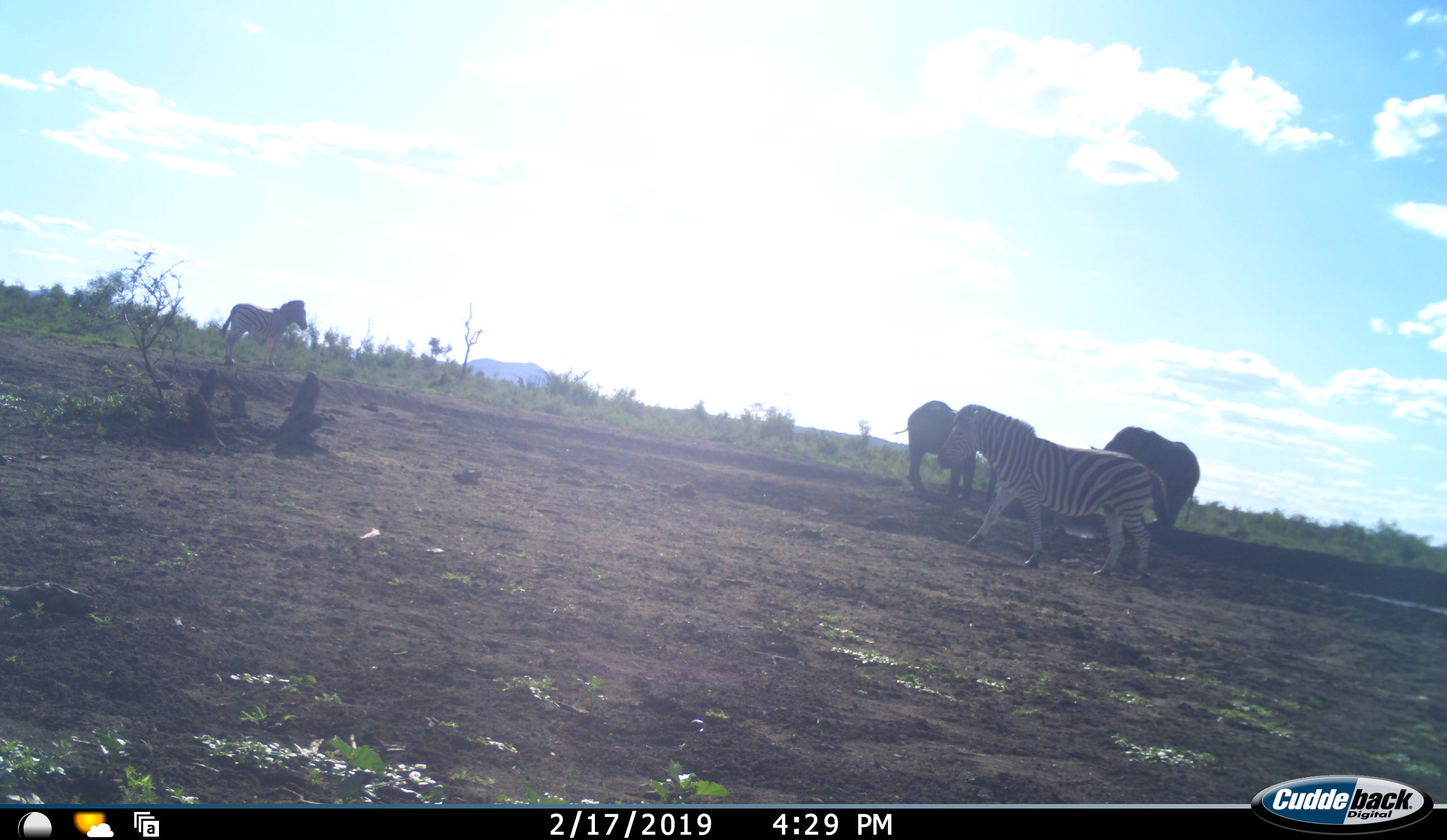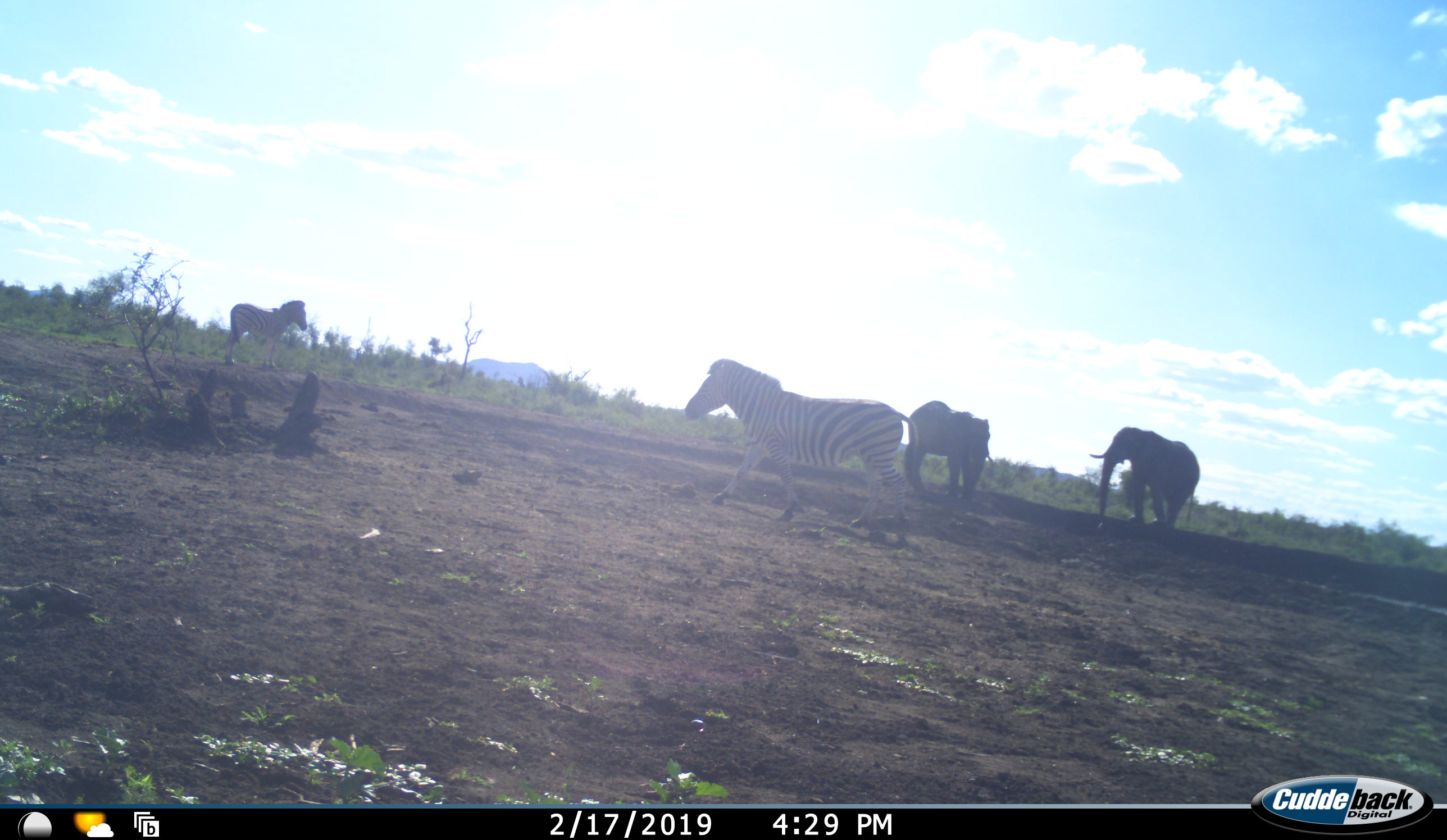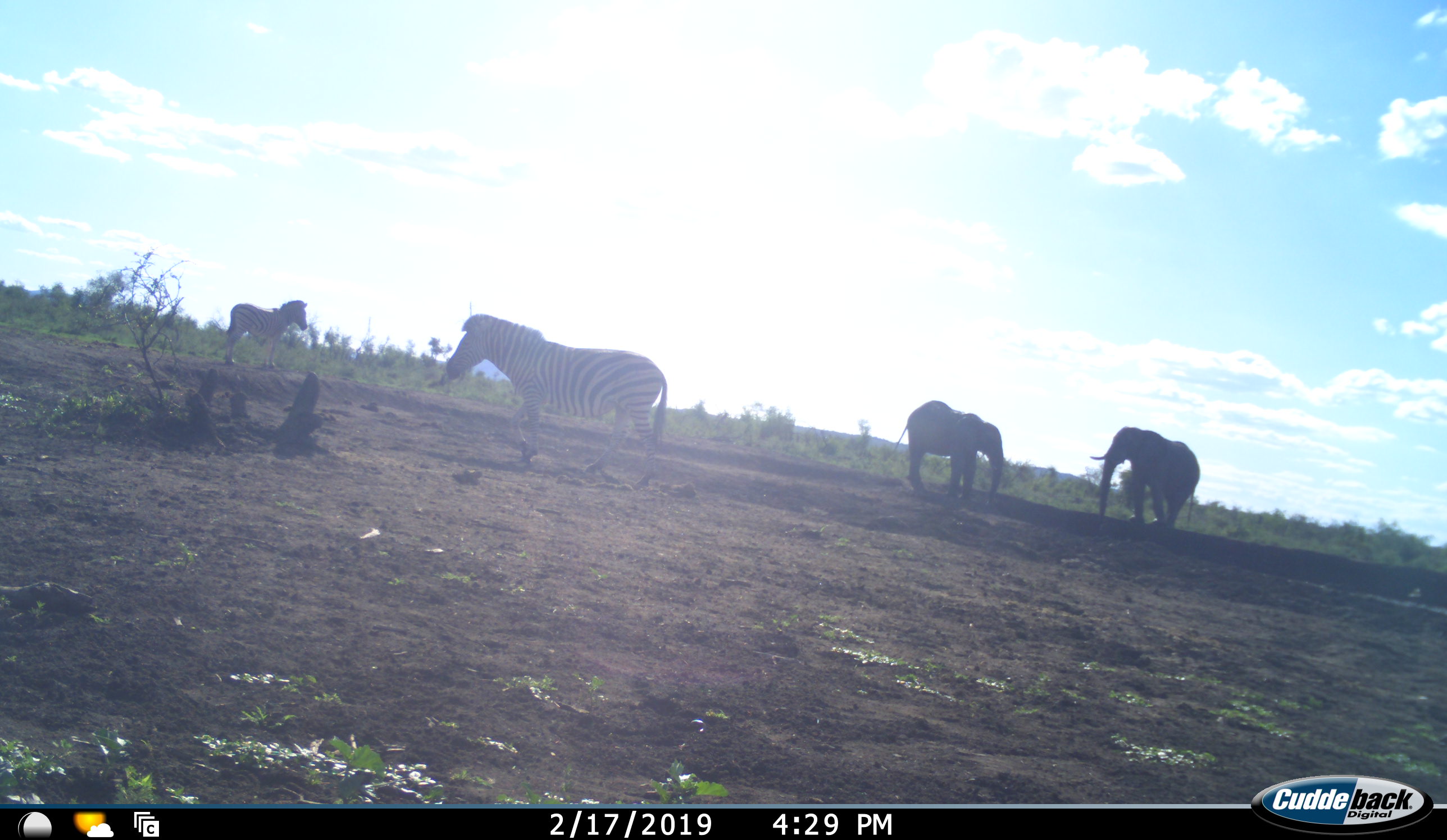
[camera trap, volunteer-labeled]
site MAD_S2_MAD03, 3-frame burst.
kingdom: Animalia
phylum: Chordata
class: Mammalia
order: Perissodactyla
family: Equidae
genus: Equus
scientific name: Equus quagga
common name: plains zebra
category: zebraplains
Zebraplains (plains zebra) (Equus quagga), count 2. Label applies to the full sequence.